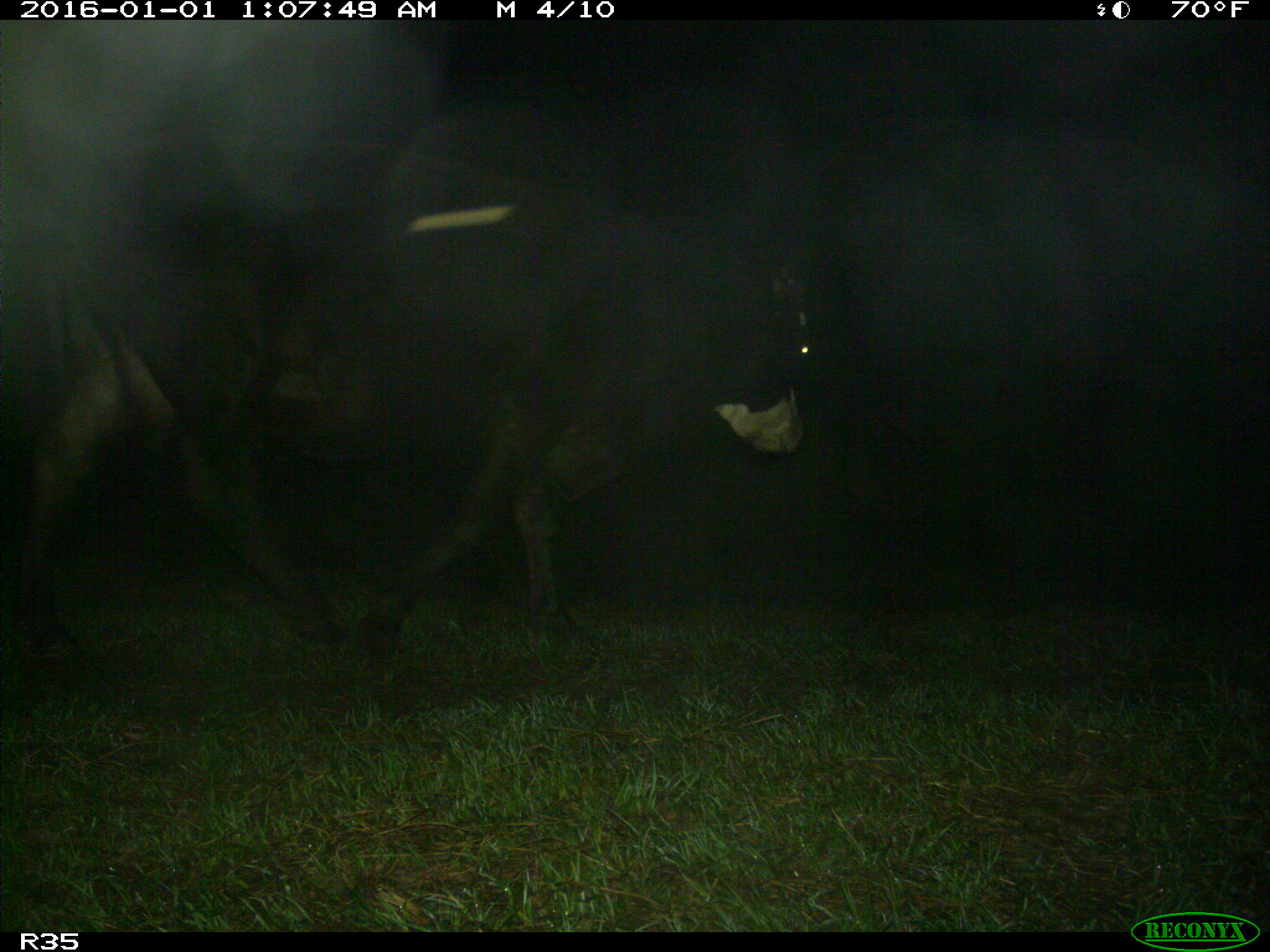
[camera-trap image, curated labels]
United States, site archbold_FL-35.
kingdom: Animalia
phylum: Chordata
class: Mammalia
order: Artiodactyla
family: Bovidae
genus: Bos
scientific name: Bos taurus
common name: domestic cow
Bos taurus (domestic cow).